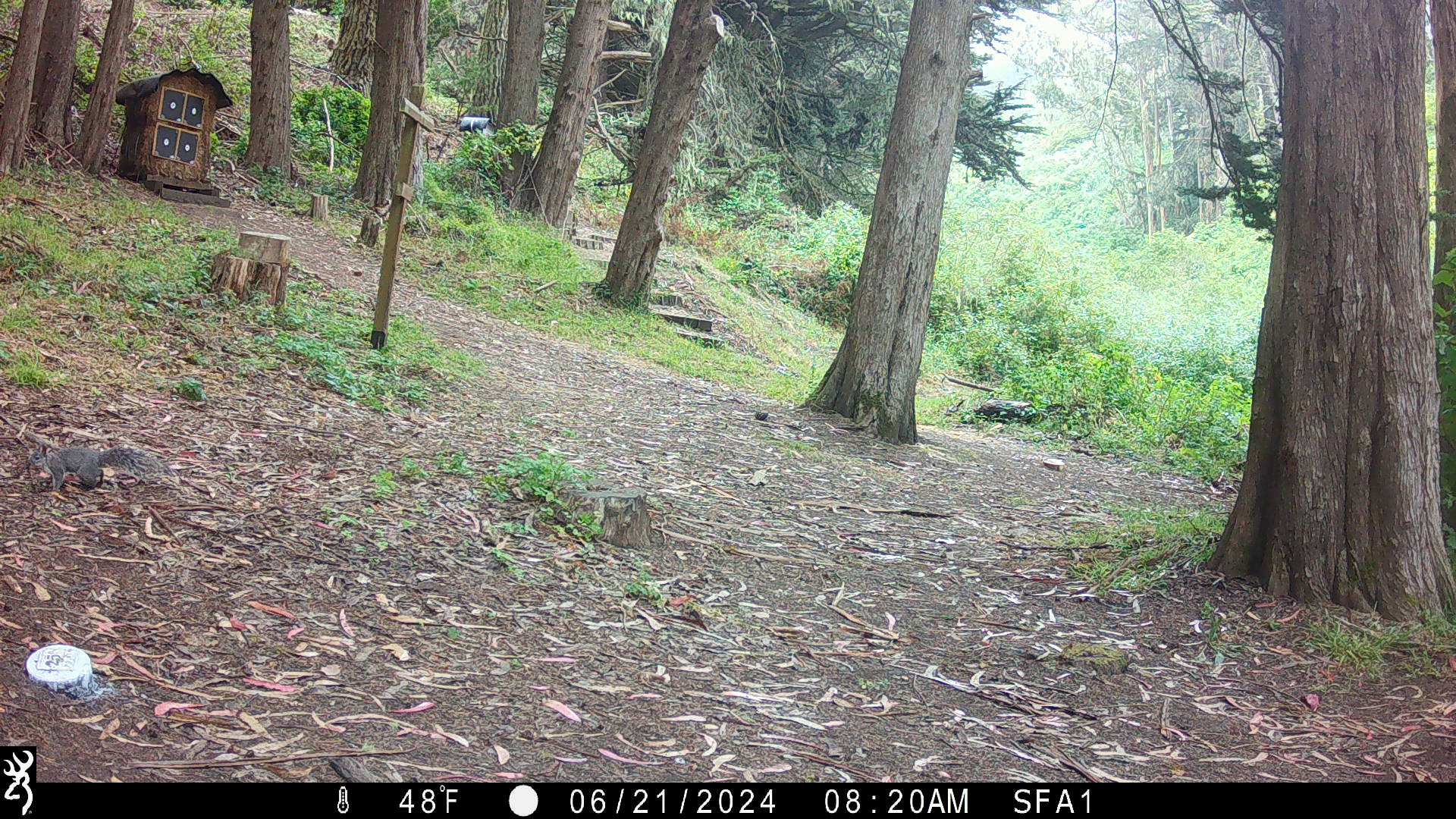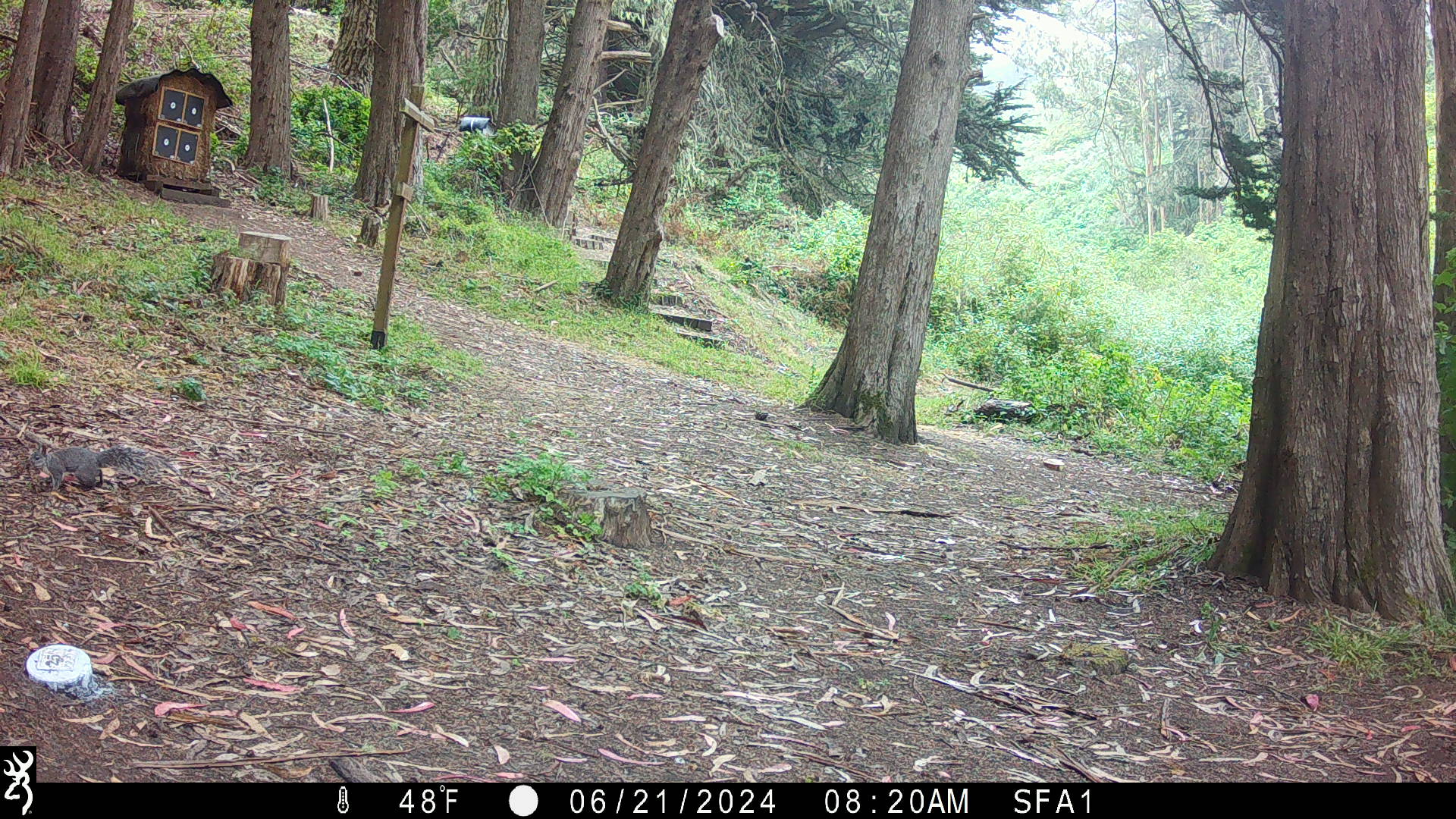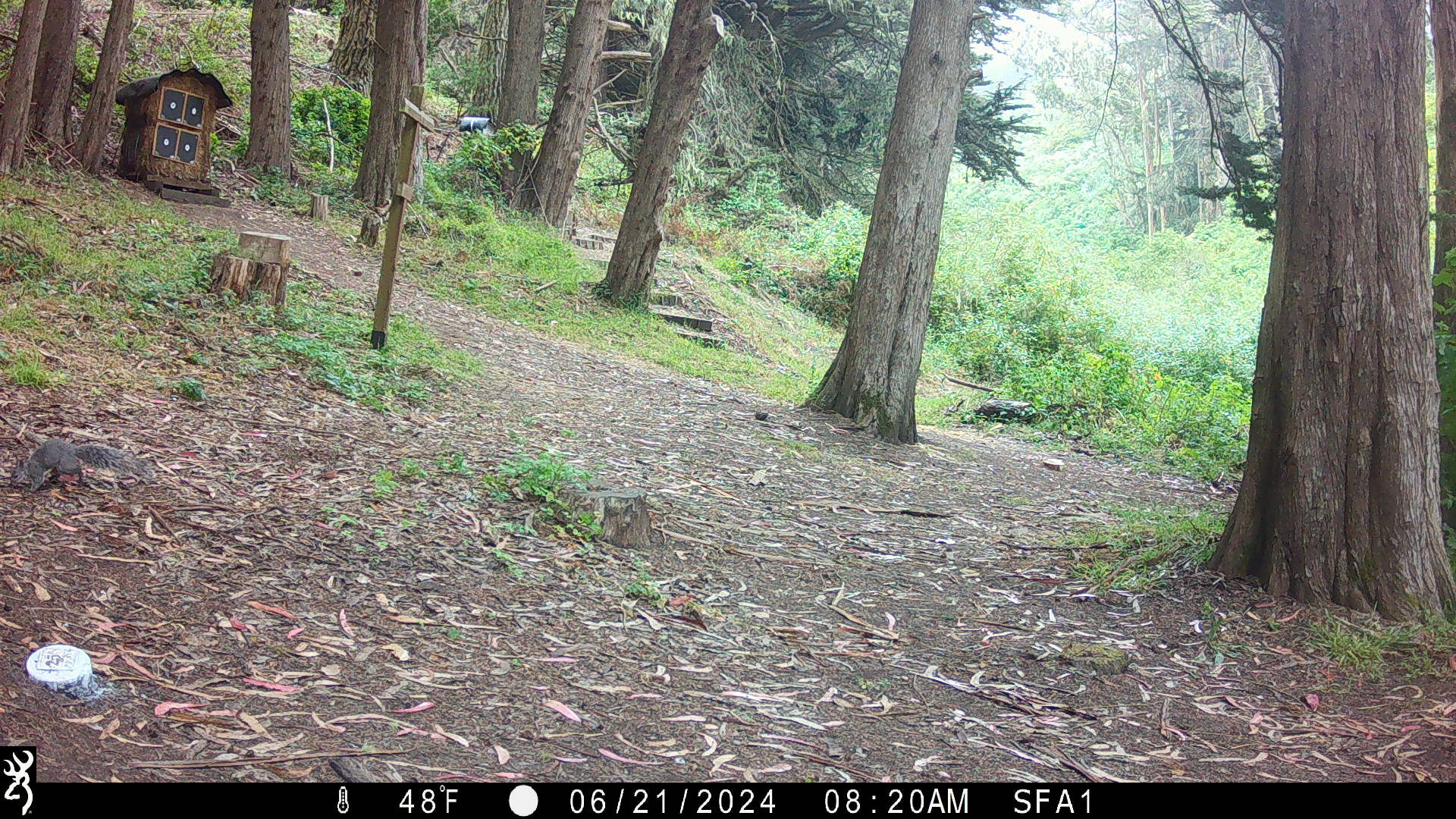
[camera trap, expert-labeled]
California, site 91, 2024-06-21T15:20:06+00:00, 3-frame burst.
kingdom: Animalia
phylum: Chordata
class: Mammalia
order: Rodentia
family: Sciuridae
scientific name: Sciuridae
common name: squirrel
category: unknown squirrel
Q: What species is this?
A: Unknown squirrel (squirrel) (Sciuridae).